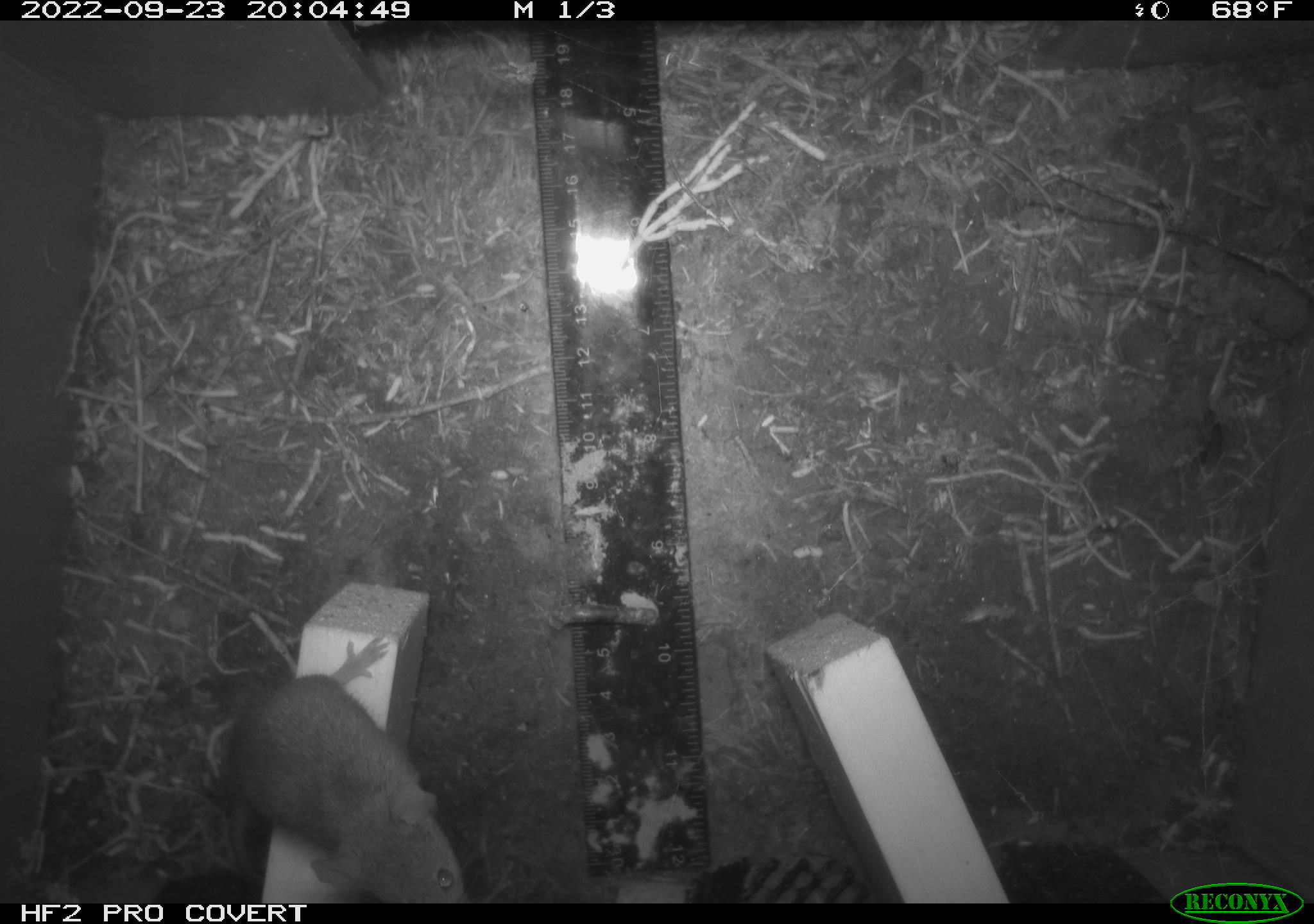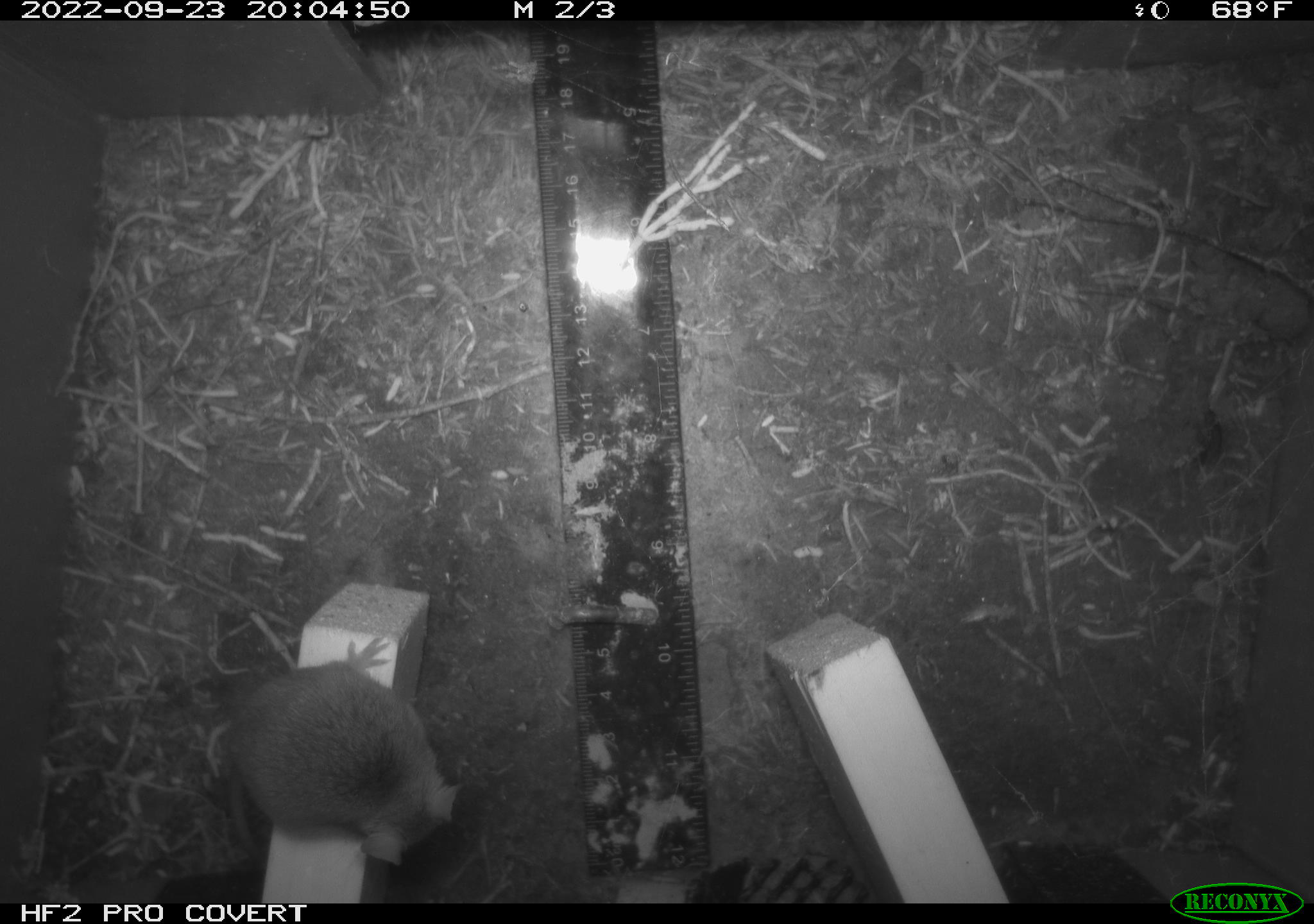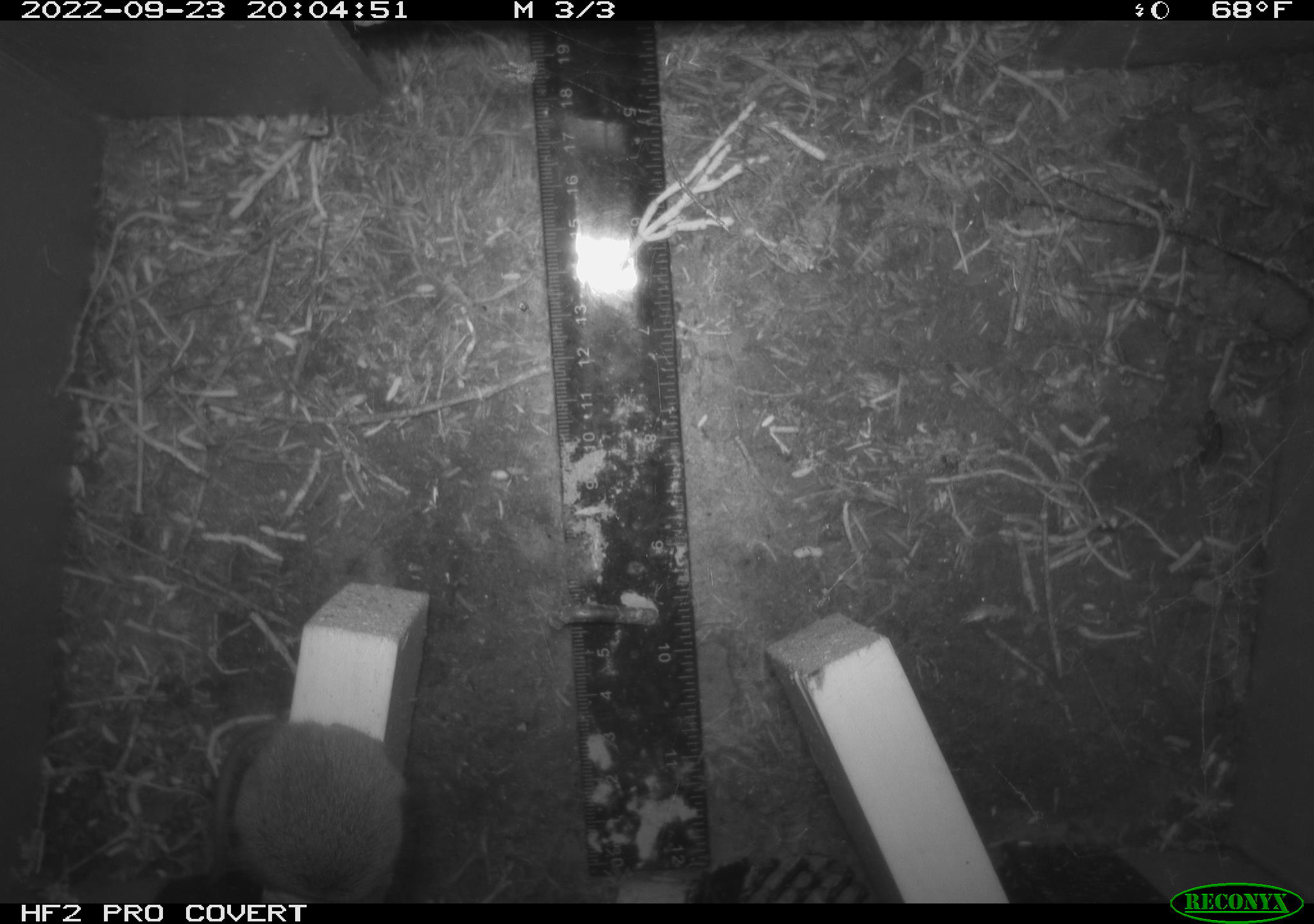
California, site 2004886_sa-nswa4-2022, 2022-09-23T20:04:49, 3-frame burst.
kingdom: Animalia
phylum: Chordata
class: Mammalia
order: Rodentia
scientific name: Rodentia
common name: rodent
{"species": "rodent (Rodentia)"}